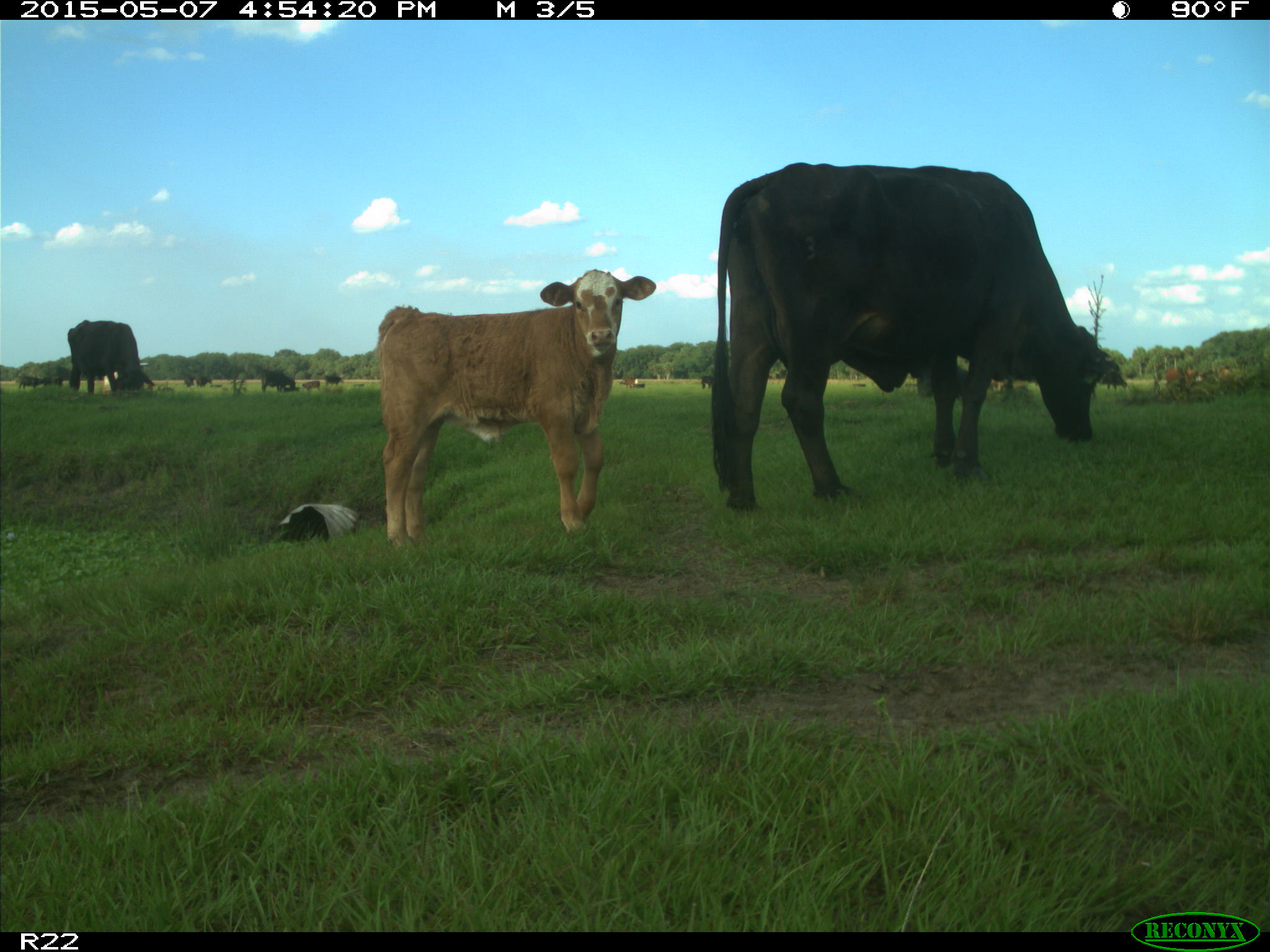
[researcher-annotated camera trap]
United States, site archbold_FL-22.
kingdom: Animalia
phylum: Chordata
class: Mammalia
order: Artiodactyla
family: Bovidae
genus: Bos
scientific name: Bos taurus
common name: domestic cow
Bos taurus (domestic cow).